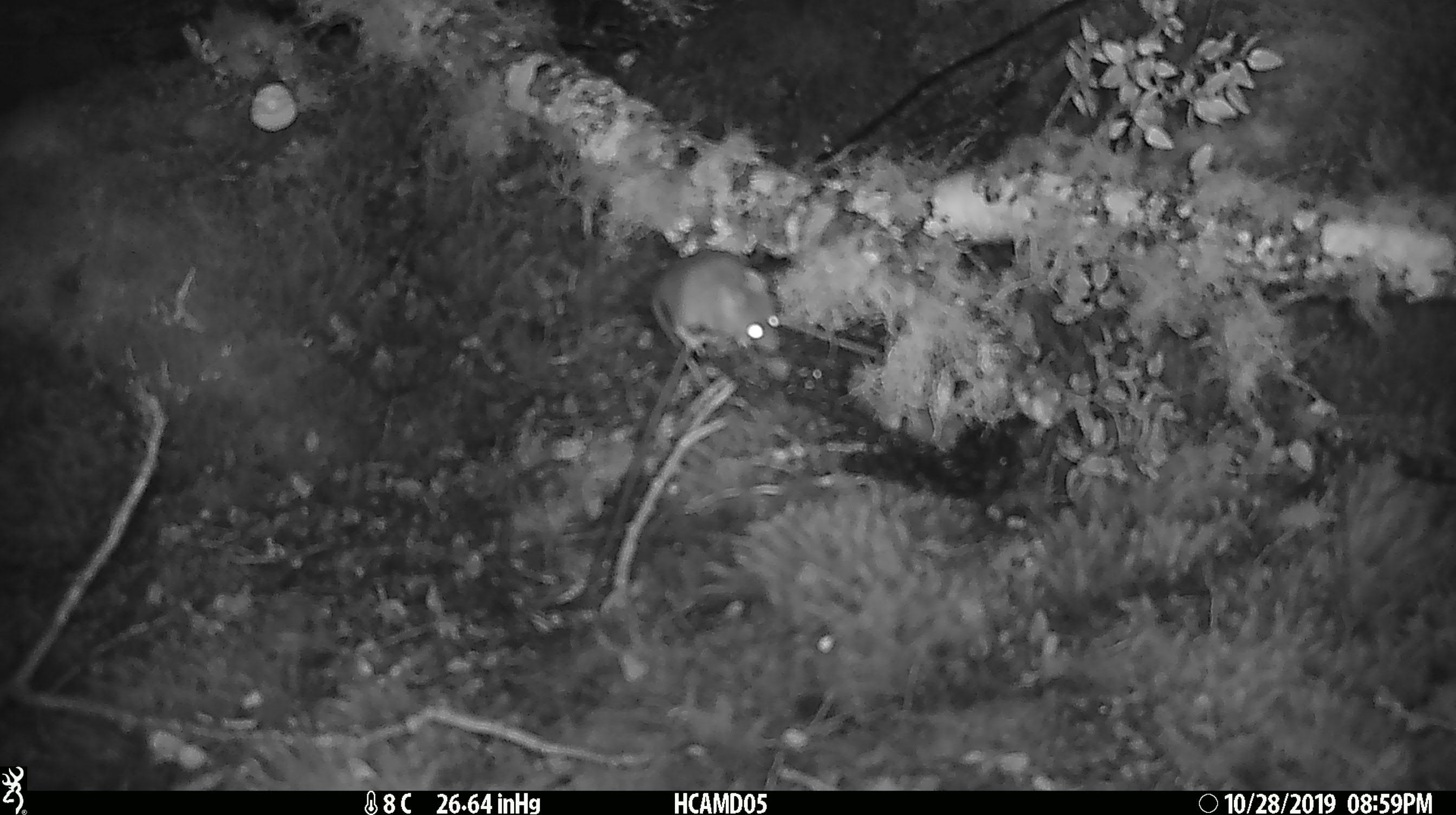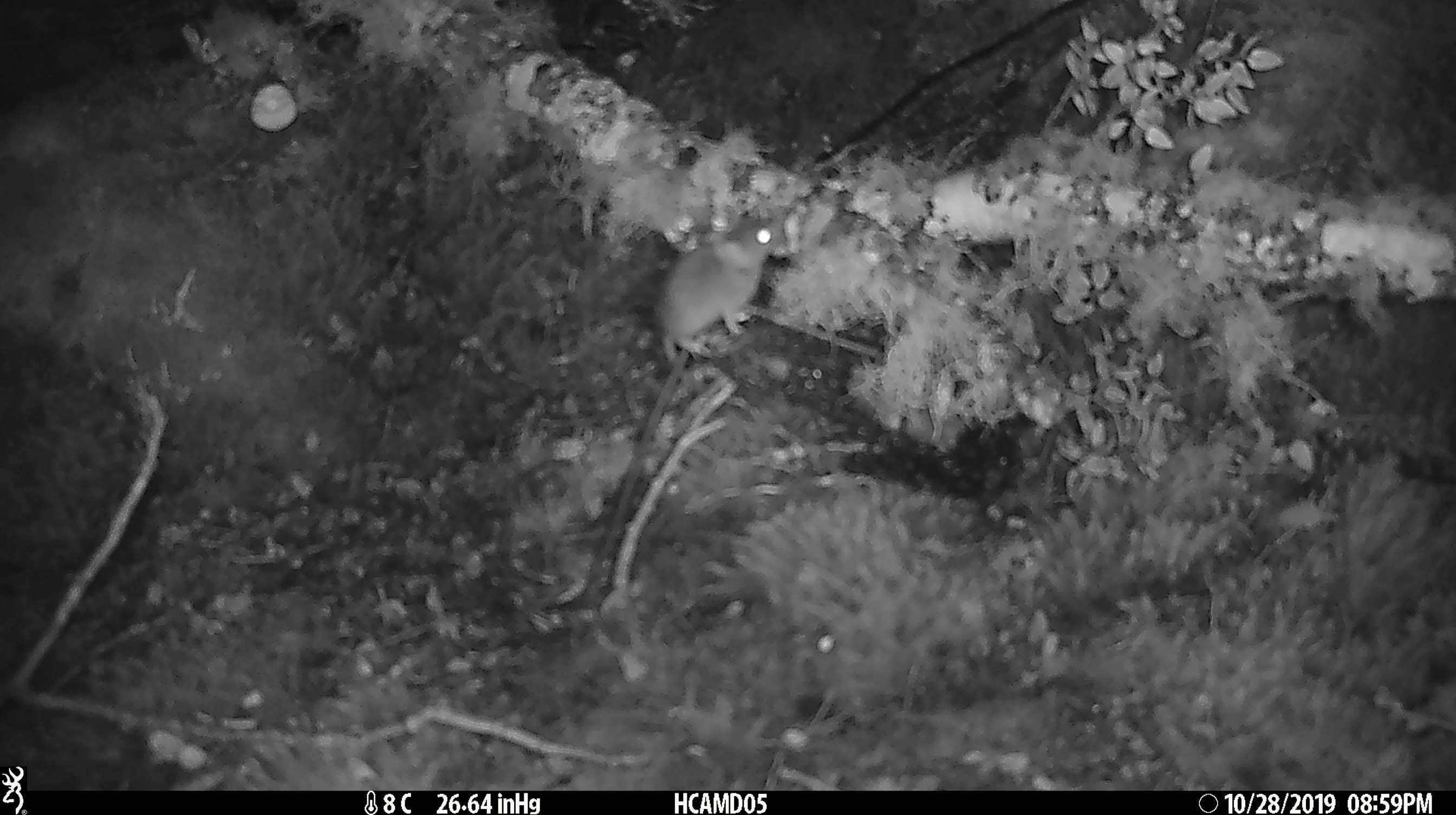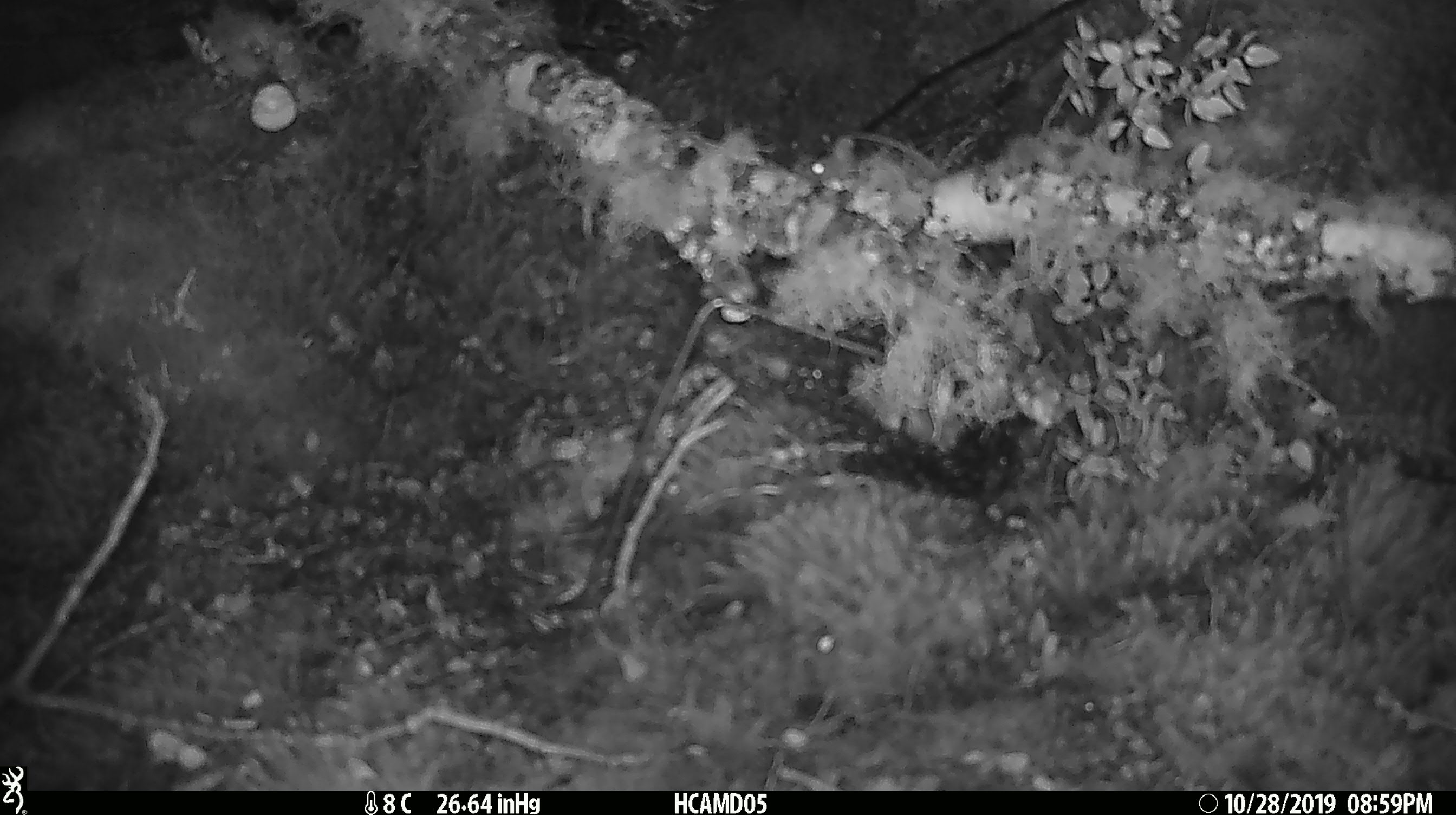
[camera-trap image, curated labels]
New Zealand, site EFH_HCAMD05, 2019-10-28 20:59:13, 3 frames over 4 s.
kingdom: Animalia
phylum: Chordata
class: Mammalia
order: Rodentia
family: Muridae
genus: Mus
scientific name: Mus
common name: mouse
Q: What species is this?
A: Mouse (Mus).